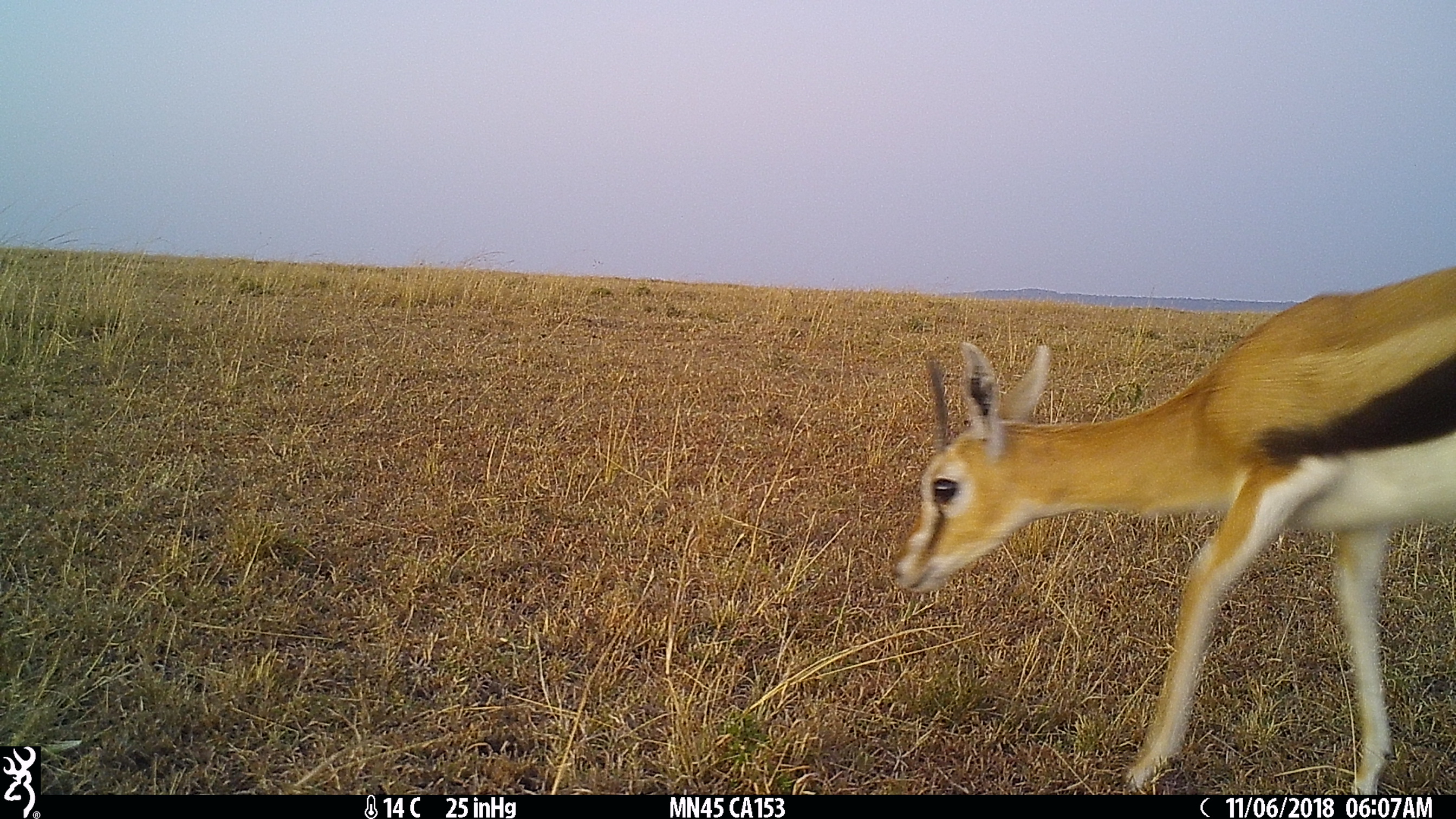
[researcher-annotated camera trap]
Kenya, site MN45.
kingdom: Animalia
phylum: Chordata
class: Mammalia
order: Artiodactyla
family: Bovidae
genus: Eudorcas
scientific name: Eudorcas thomsonii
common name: thomon's gazelle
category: gazelle thomsons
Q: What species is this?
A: Gazelle thomsons (thomon's gazelle) (Eudorcas thomsonii).